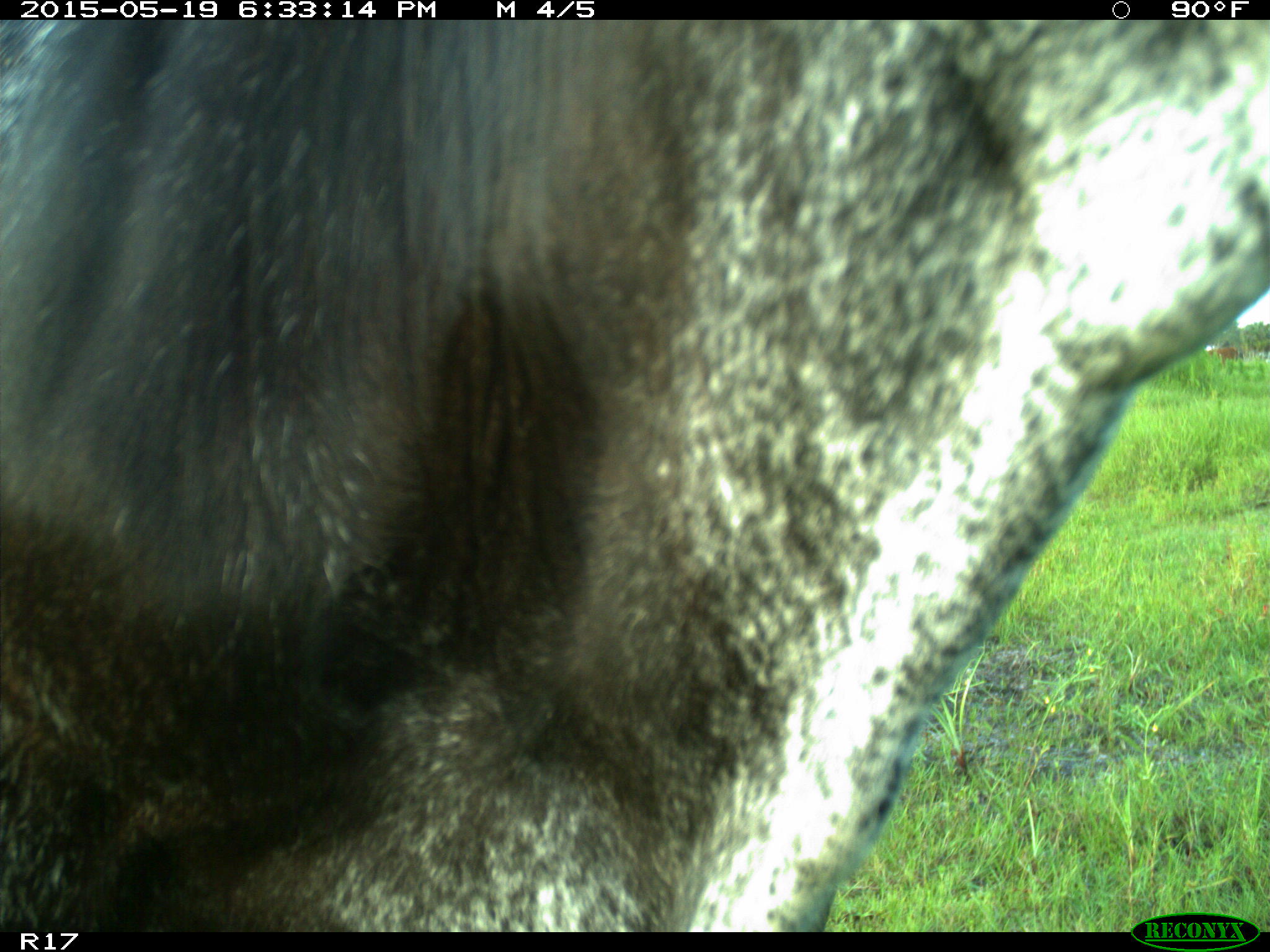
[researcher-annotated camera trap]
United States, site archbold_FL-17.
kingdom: Animalia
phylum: Chordata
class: Mammalia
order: Artiodactyla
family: Bovidae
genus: Bos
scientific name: Bos taurus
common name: domestic cow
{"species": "Bos taurus (domestic cow)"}